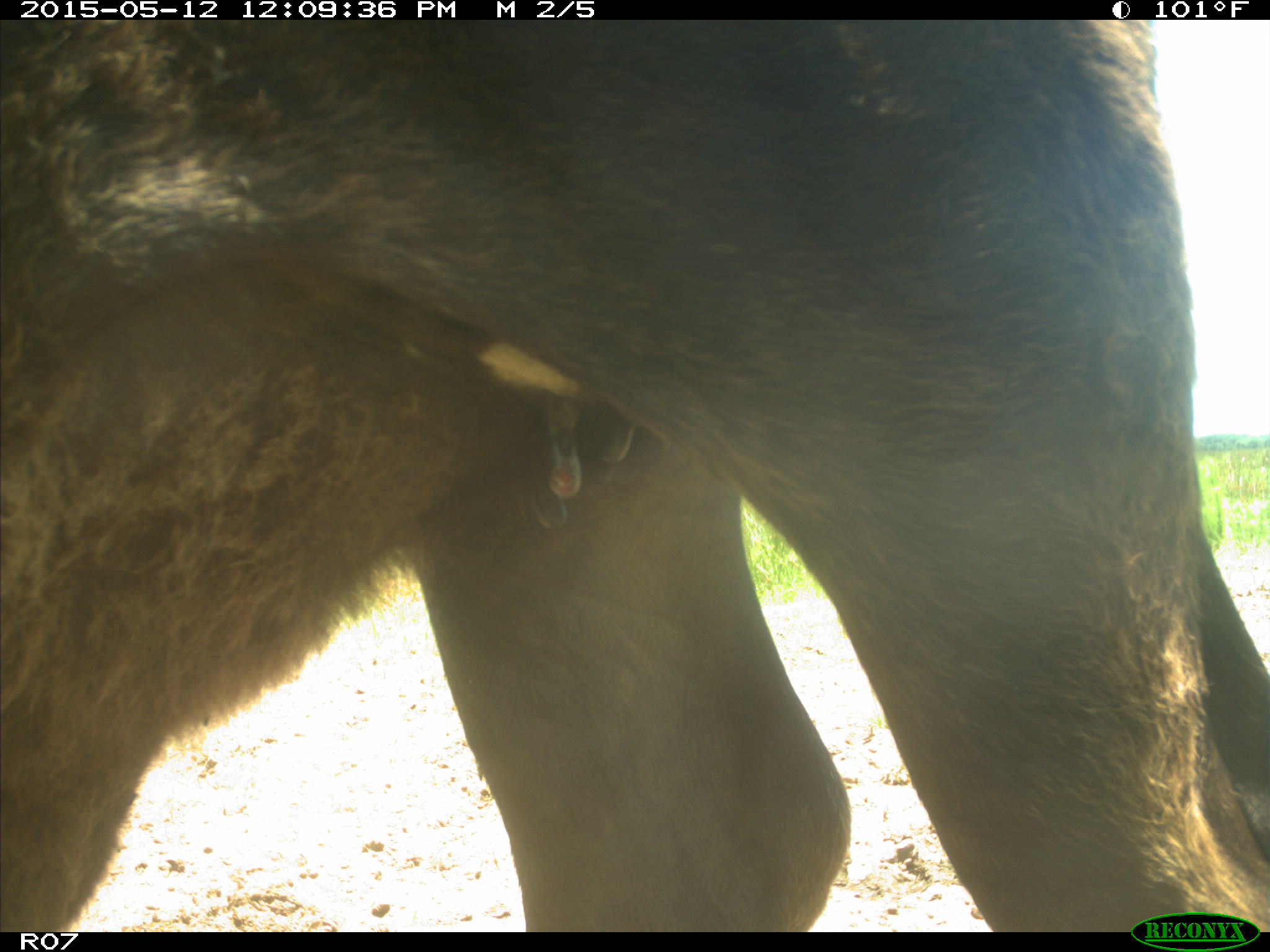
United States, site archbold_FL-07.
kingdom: Animalia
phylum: Chordata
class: Mammalia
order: Artiodactyla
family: Bovidae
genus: Bos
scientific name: Bos taurus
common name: domestic cow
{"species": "Bos taurus (domestic cow)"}